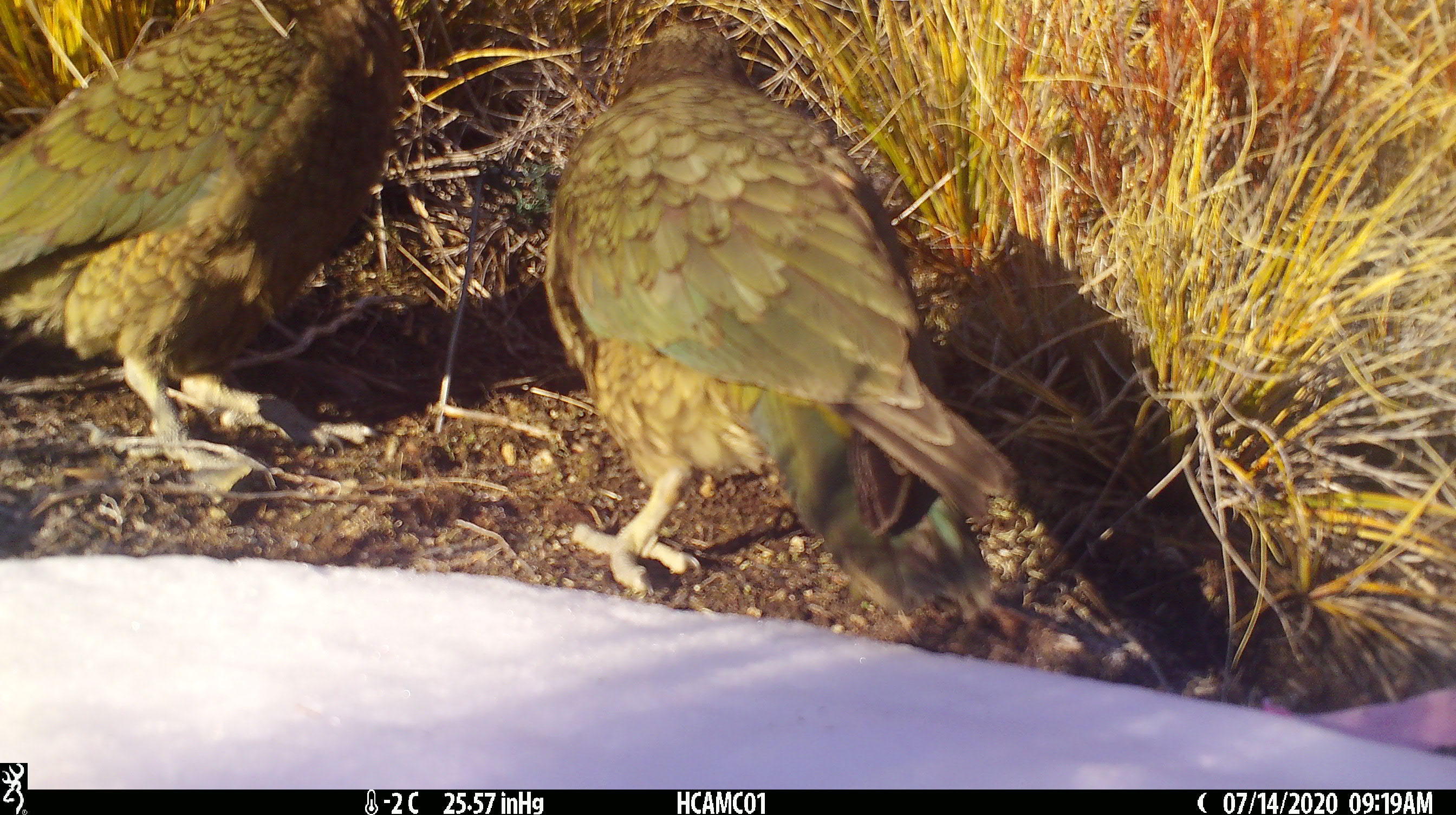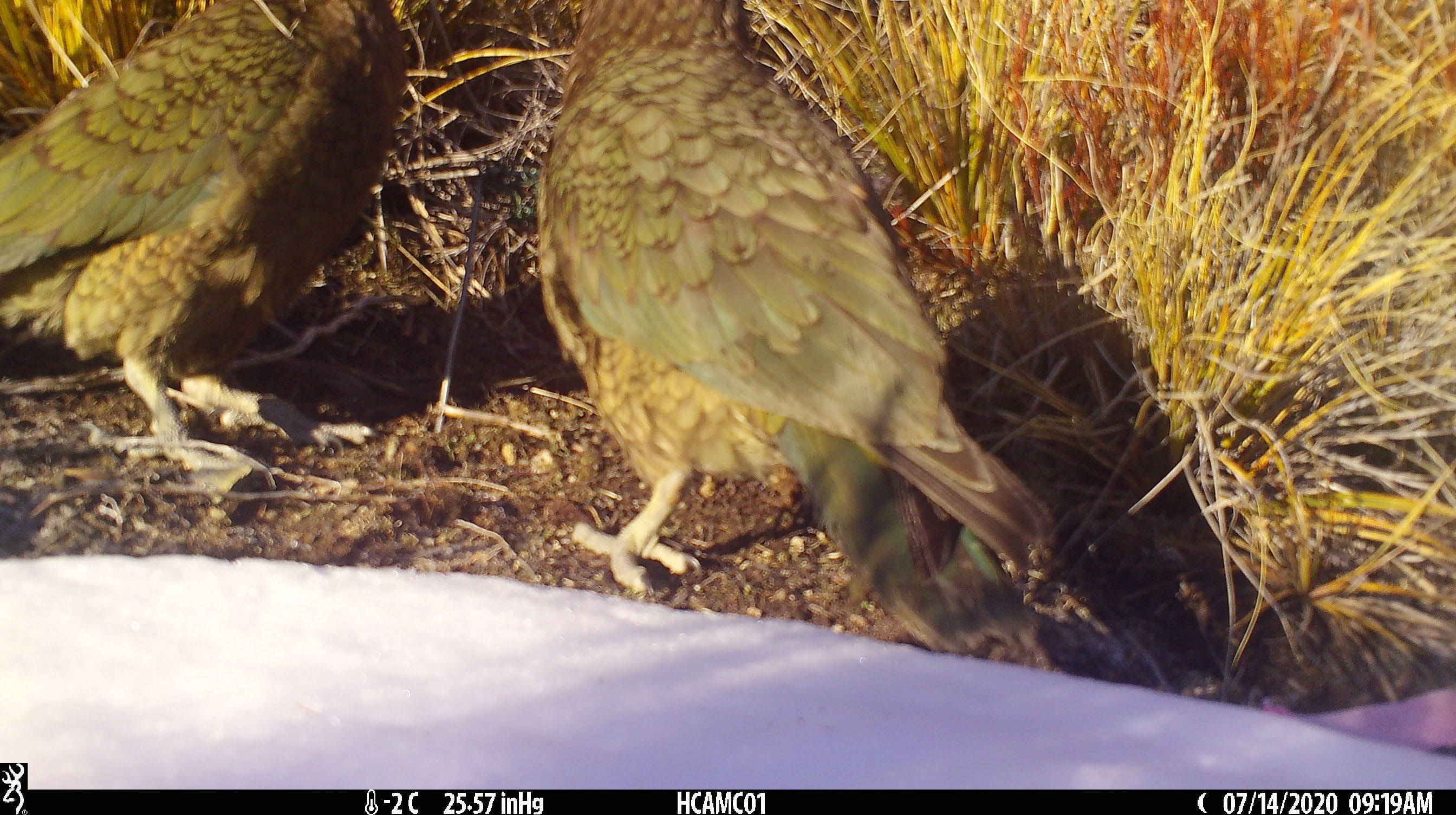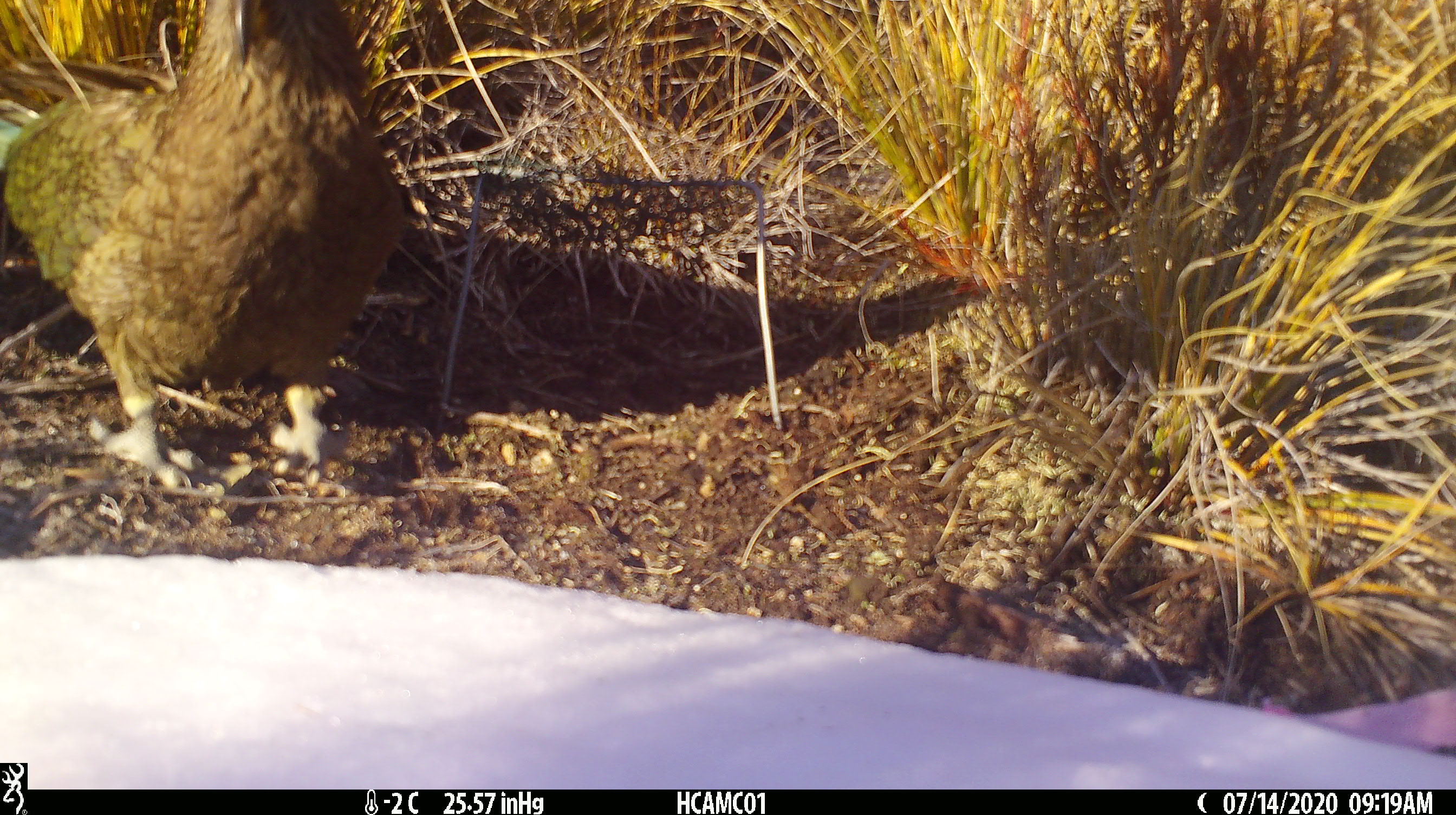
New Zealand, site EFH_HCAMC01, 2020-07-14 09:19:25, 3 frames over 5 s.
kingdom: Animalia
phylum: Chordata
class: Aves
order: Psittaciformes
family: Strigopidae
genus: Nestor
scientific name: Nestor notabilis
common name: kea